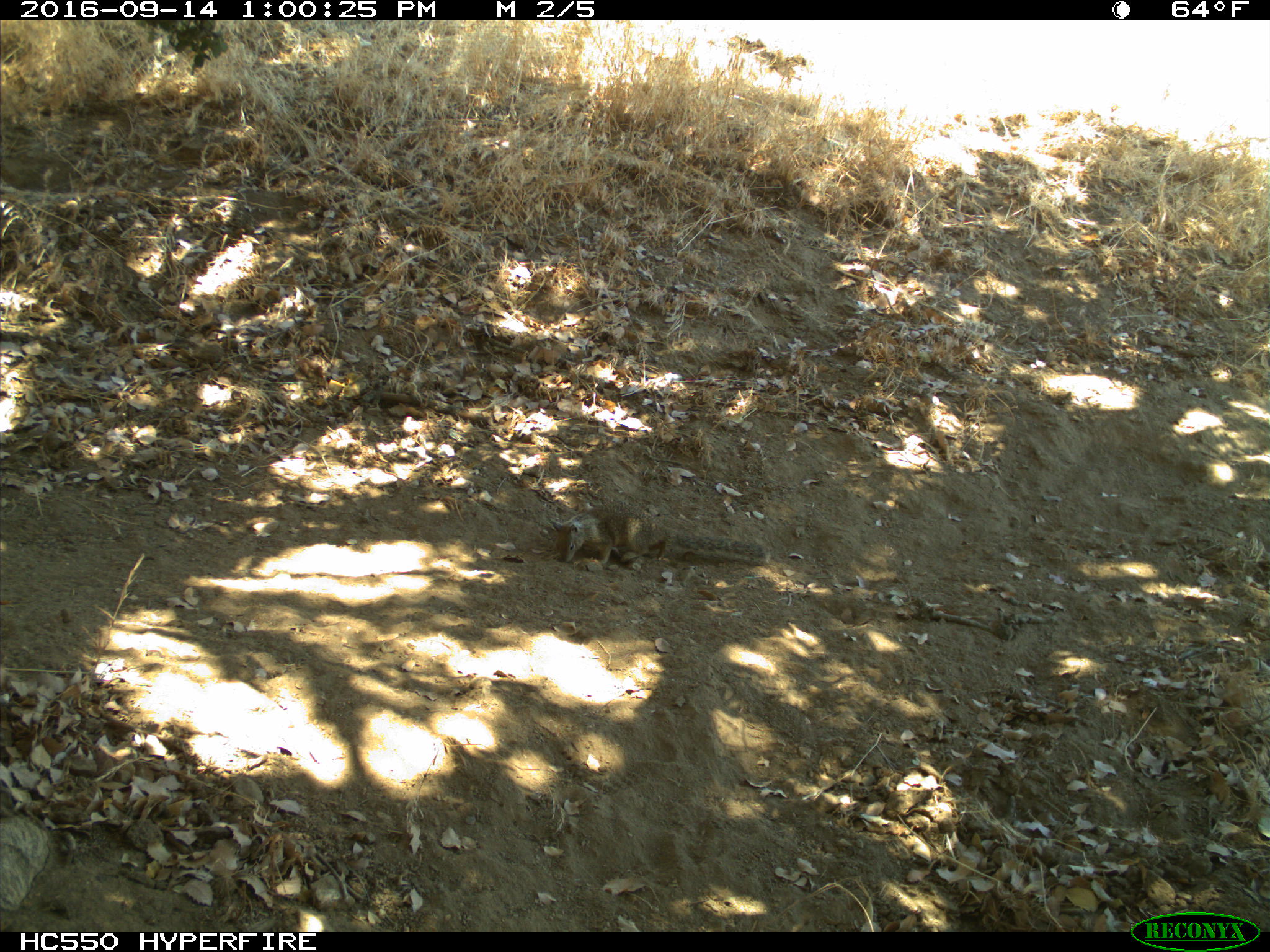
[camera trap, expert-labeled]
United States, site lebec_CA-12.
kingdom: Animalia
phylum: Chordata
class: Mammalia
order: Rodentia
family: Sciuridae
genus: Otospermophilus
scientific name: Otospermophilus beecheyi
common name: california ground squirrel